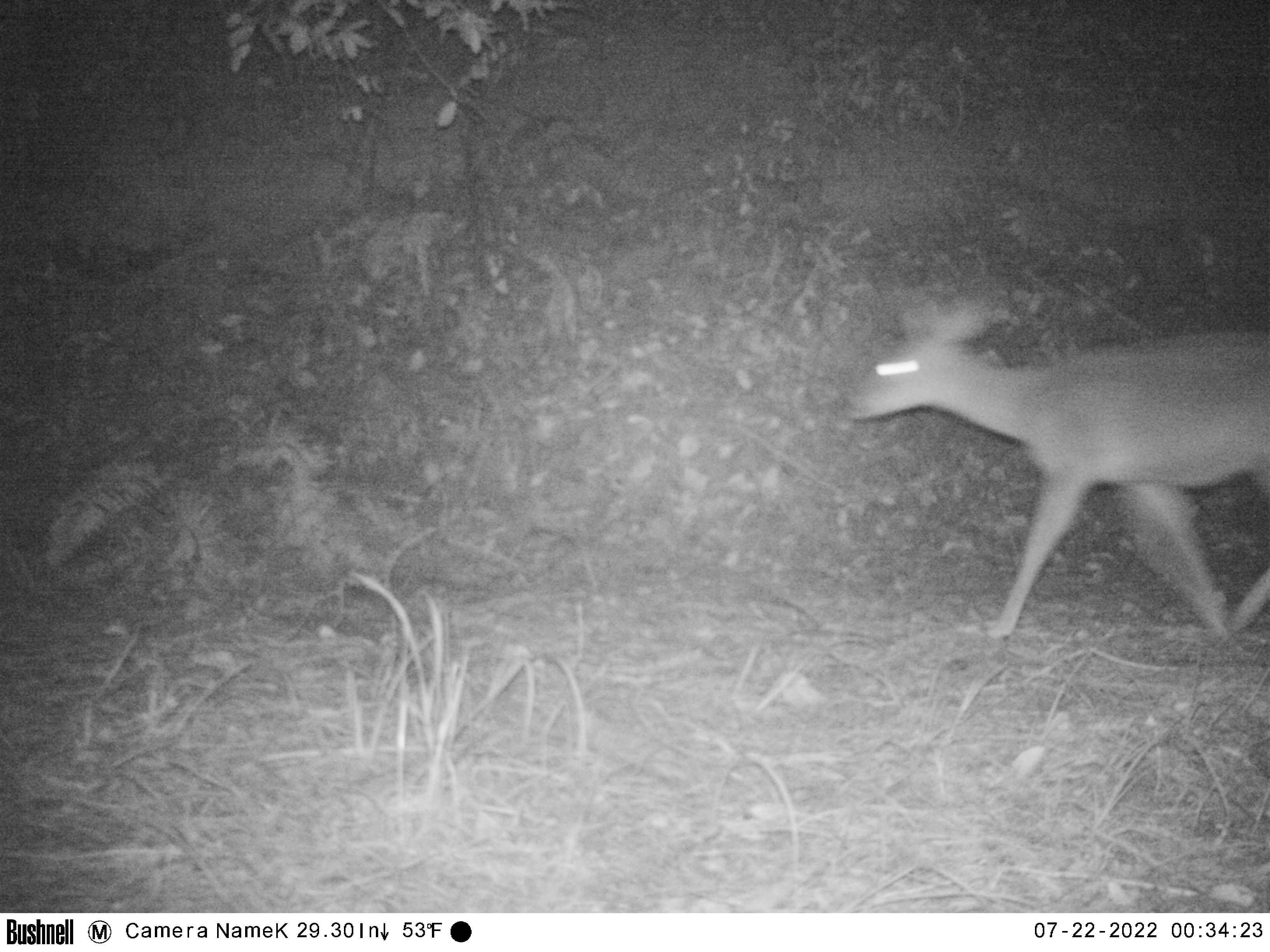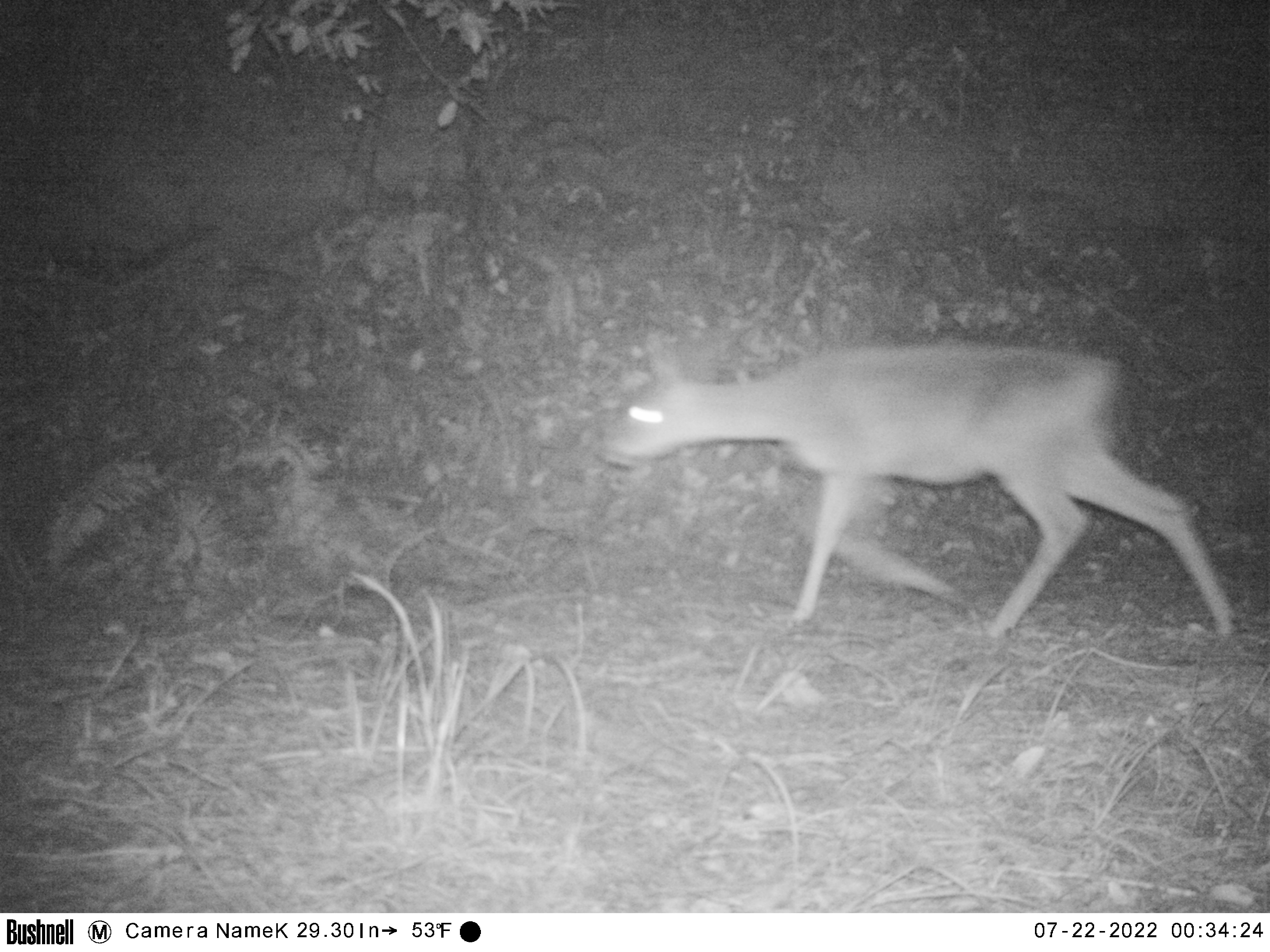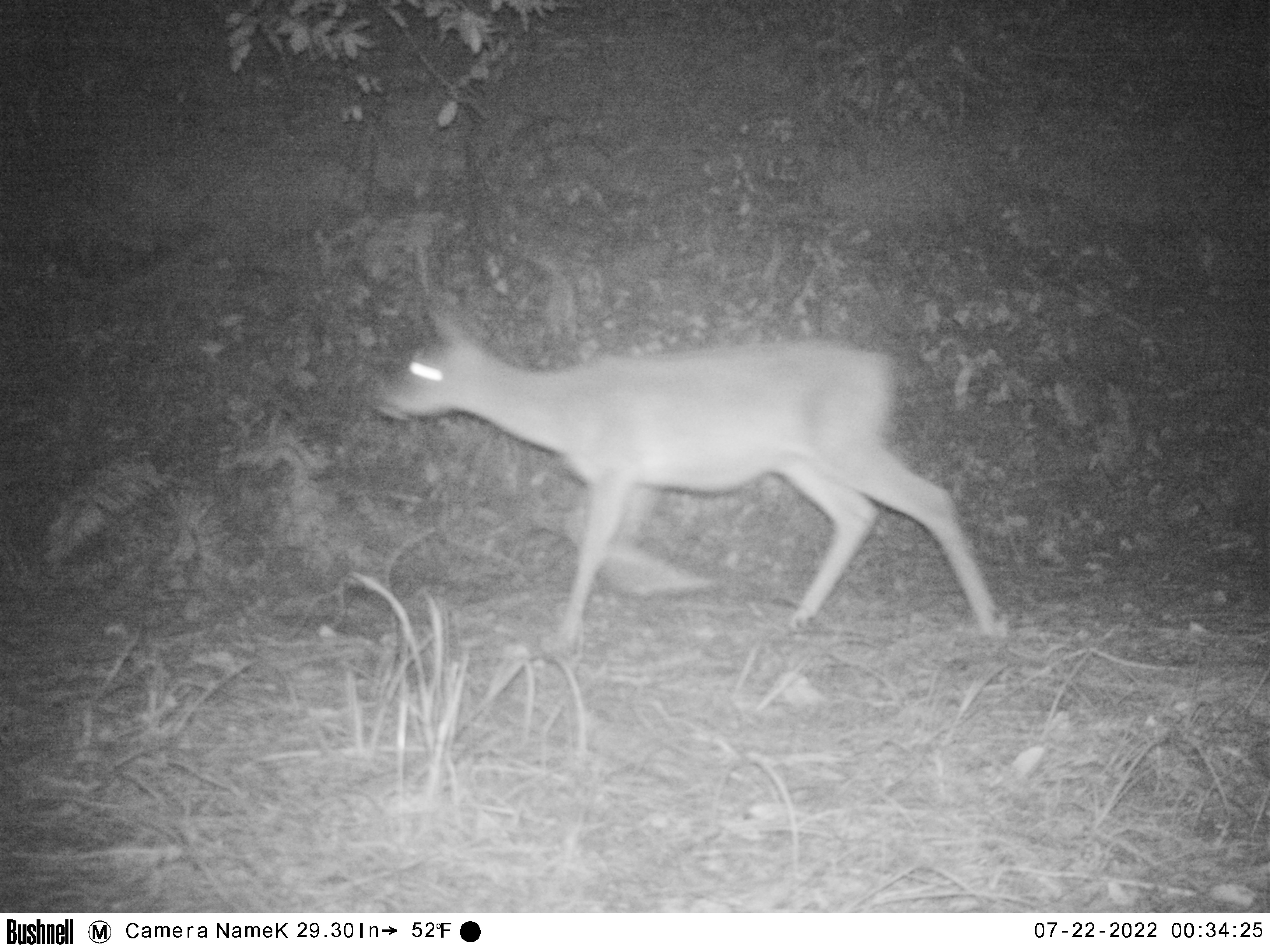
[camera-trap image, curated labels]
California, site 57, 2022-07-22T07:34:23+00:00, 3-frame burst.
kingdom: Animalia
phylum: Chordata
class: Mammalia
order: Artiodactyla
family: Cervidae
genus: Odocoileus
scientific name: Odocoileus hemionus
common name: mule deer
Mule deer (Odocoileus hemionus).